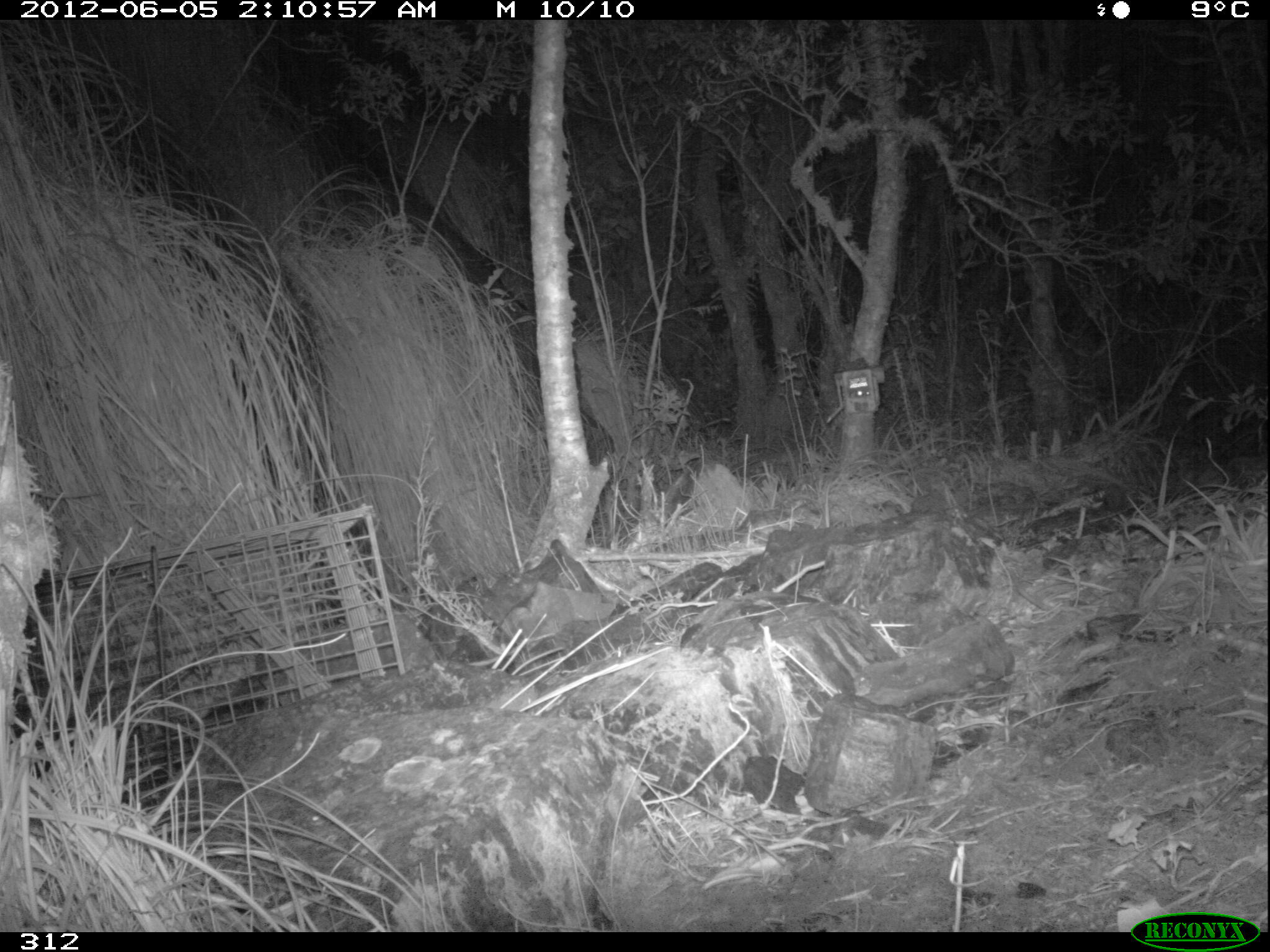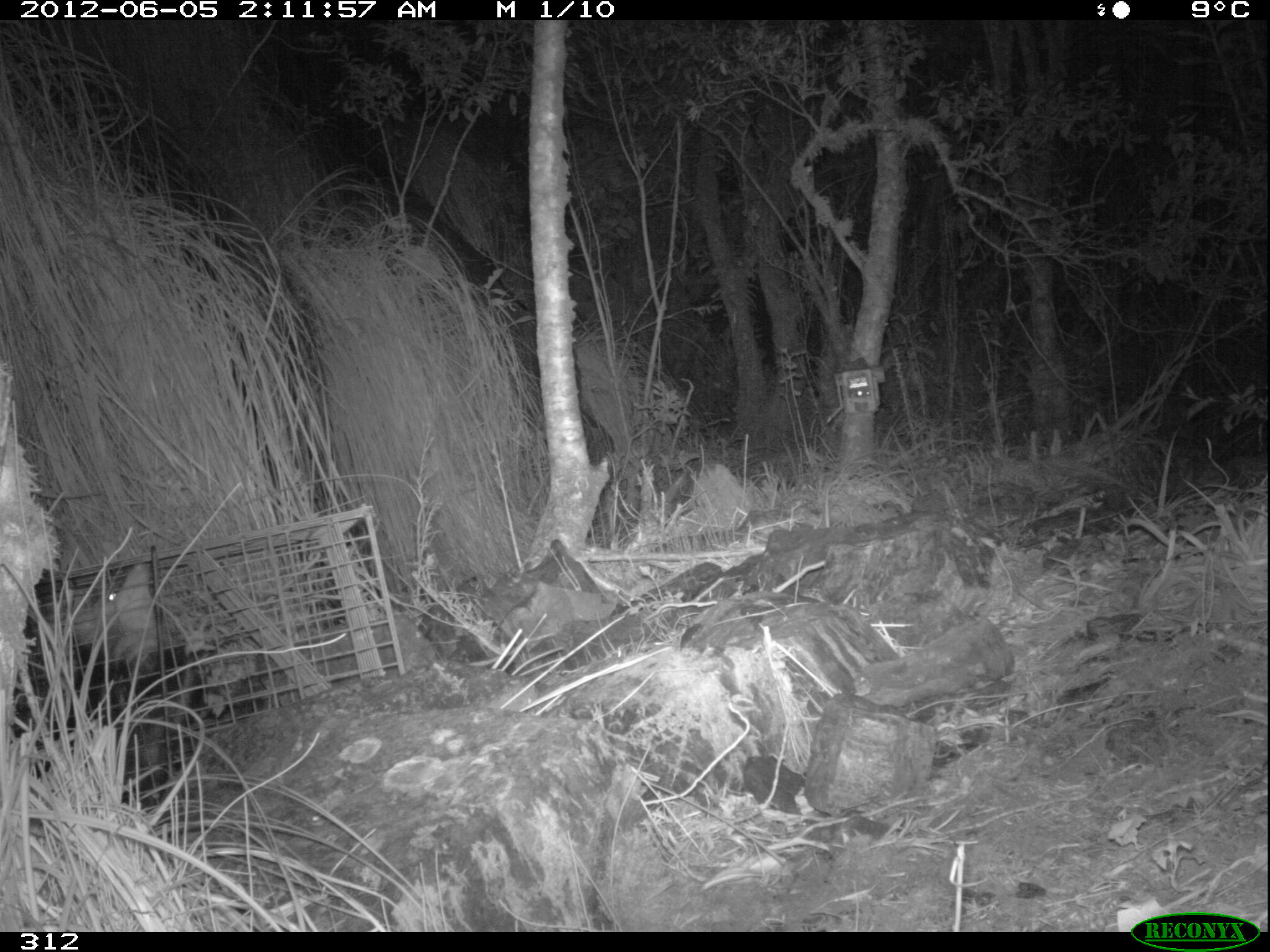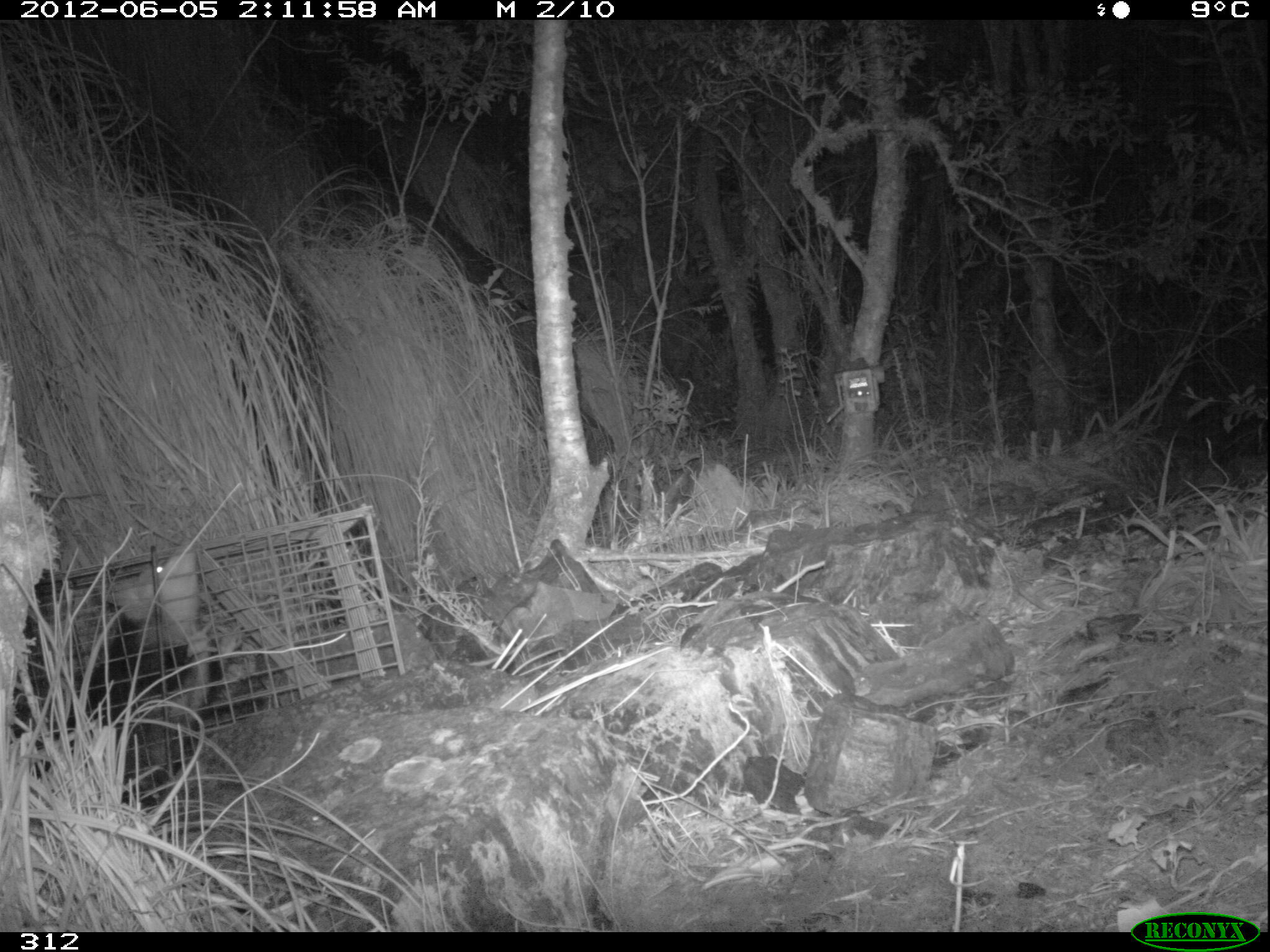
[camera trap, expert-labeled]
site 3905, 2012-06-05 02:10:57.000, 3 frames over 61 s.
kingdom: Animalia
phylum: Chordata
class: Mammalia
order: Didelphimorphia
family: Didelphidae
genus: Didelphis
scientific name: Didelphis pernigra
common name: andean white-eared opossum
Didelphis pernigra (andean white-eared opossum).